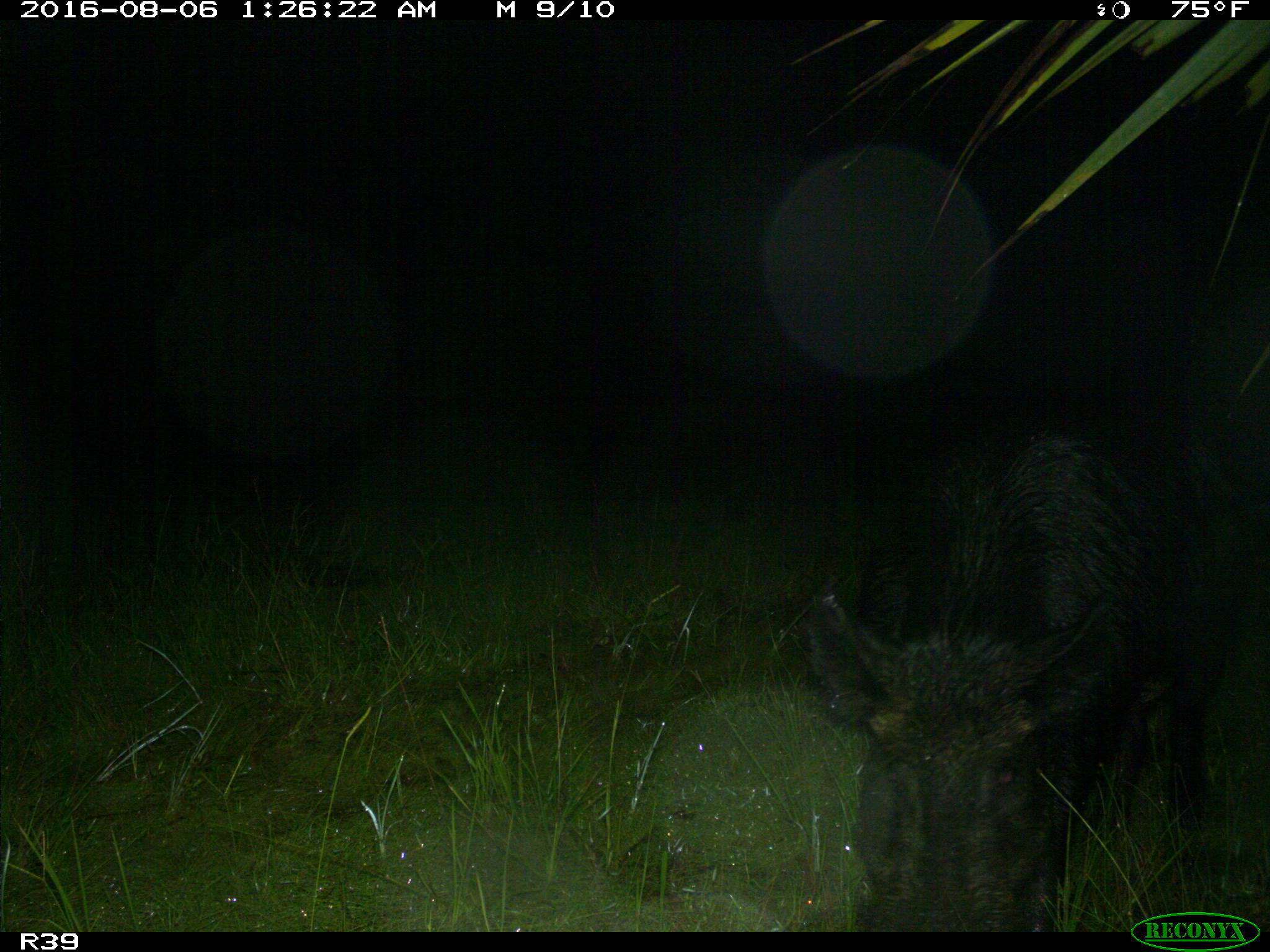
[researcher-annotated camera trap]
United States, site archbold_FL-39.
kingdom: Animalia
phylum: Chordata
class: Mammalia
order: Artiodactyla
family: Suidae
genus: Sus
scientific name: Sus scrofa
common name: wild boar